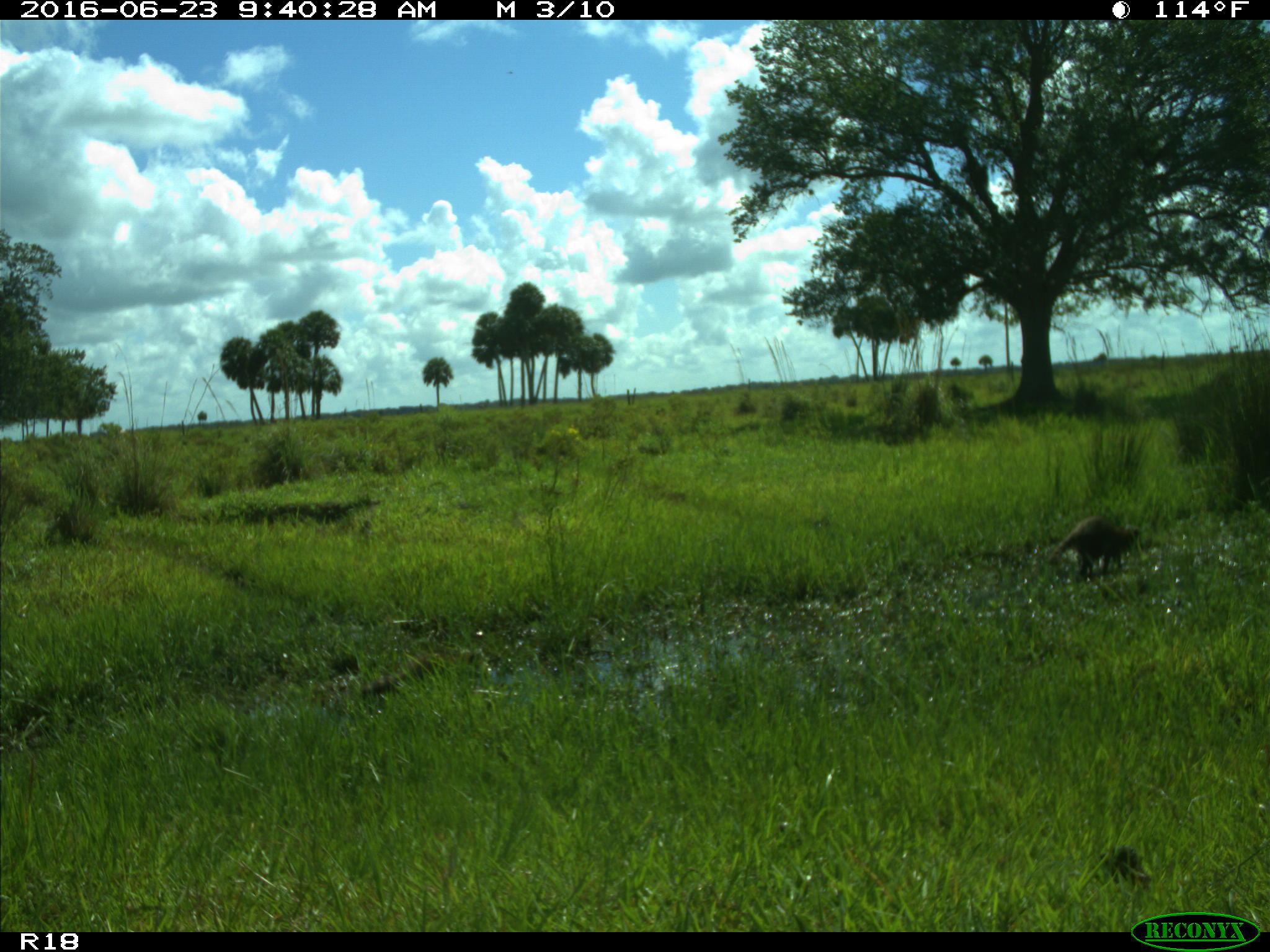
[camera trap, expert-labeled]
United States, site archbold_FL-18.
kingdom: Animalia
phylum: Chordata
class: Mammalia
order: Carnivora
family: Procyonidae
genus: Procyon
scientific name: Procyon lotor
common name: common raccoon